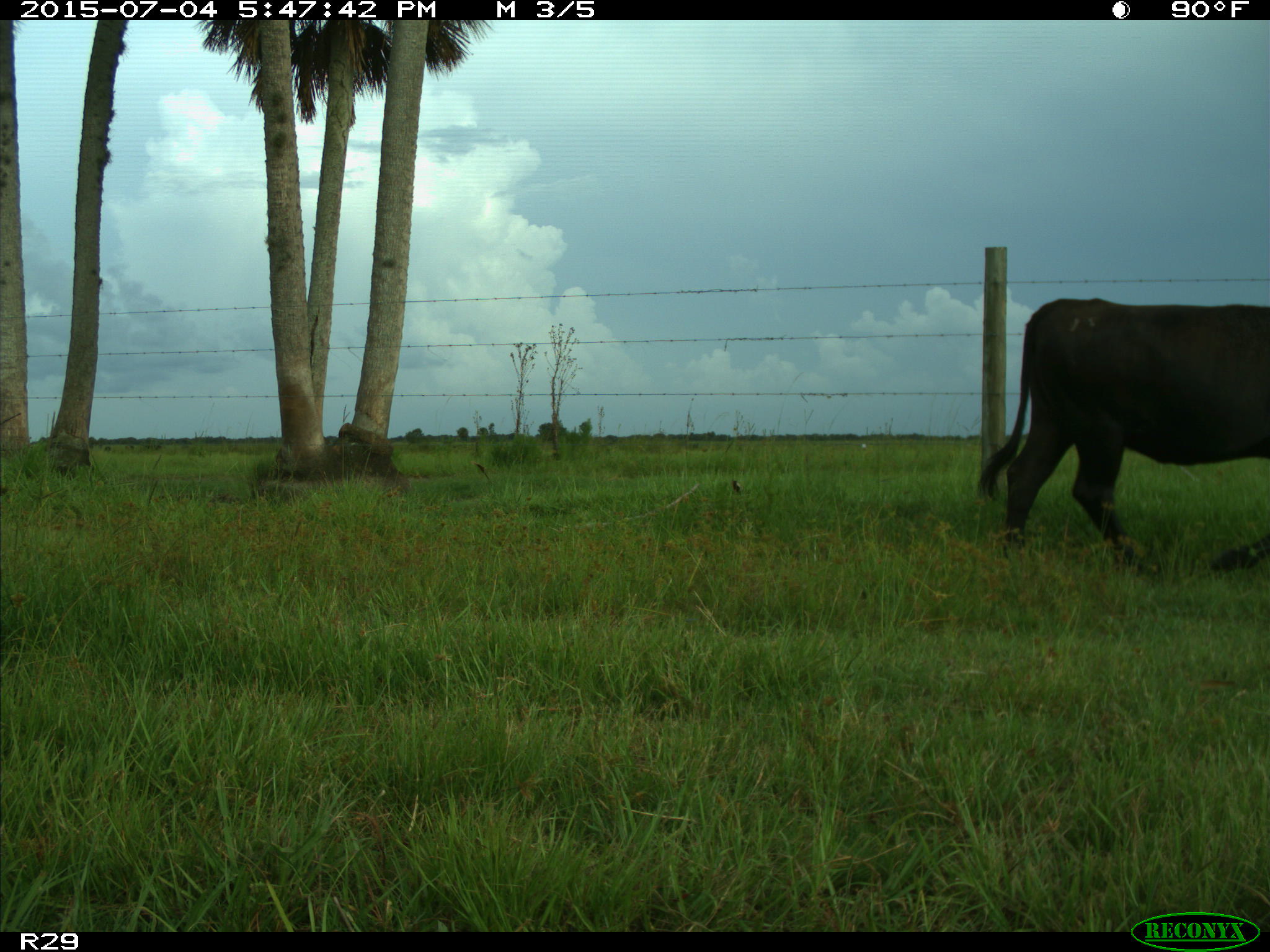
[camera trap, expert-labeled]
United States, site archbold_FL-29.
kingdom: Animalia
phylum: Chordata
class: Mammalia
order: Artiodactyla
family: Bovidae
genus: Bos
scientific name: Bos taurus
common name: domestic cow